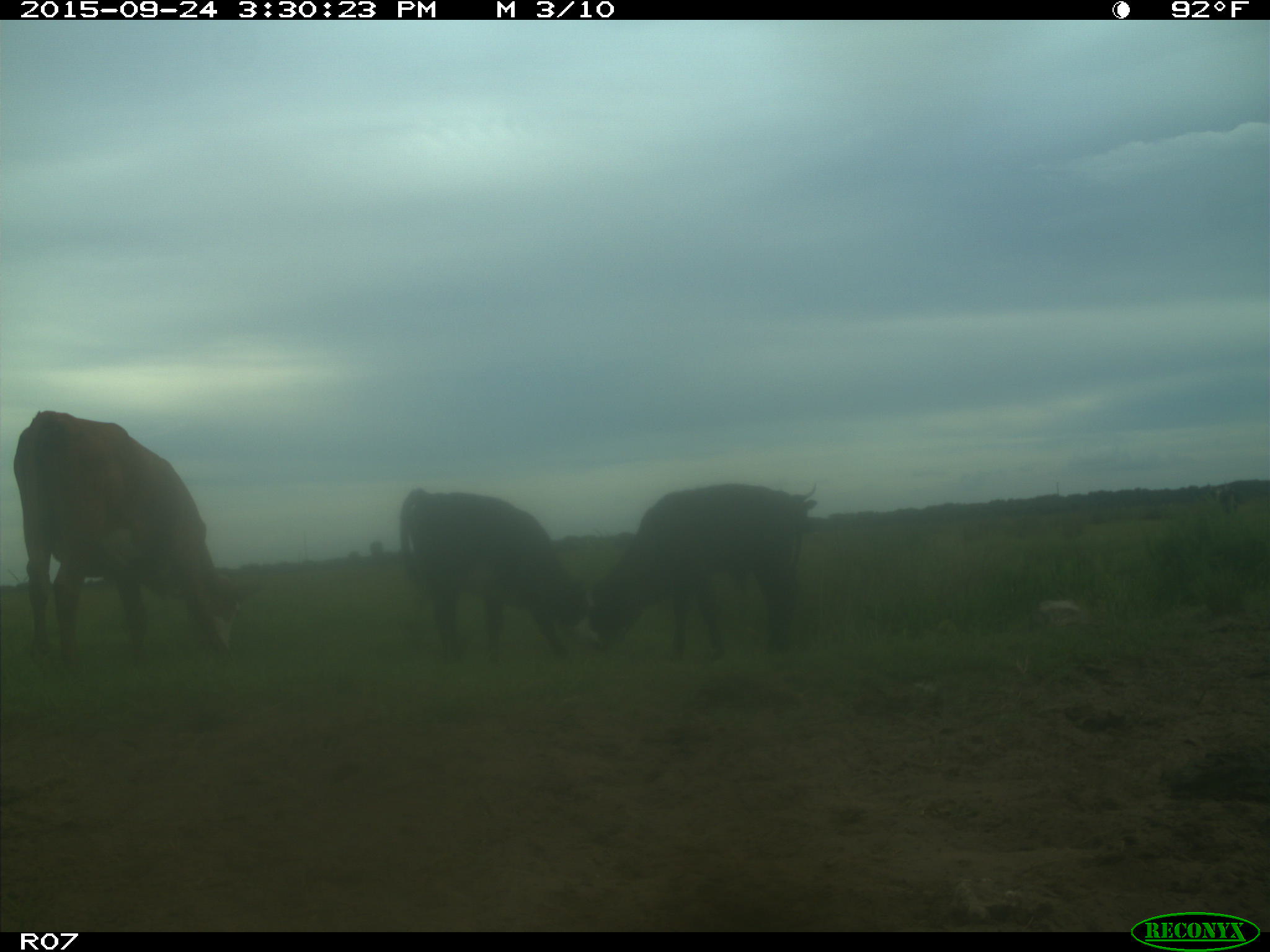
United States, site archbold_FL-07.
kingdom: Animalia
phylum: Chordata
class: Mammalia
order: Artiodactyla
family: Bovidae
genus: Bos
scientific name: Bos taurus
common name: domestic cow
Bos taurus (domestic cow).